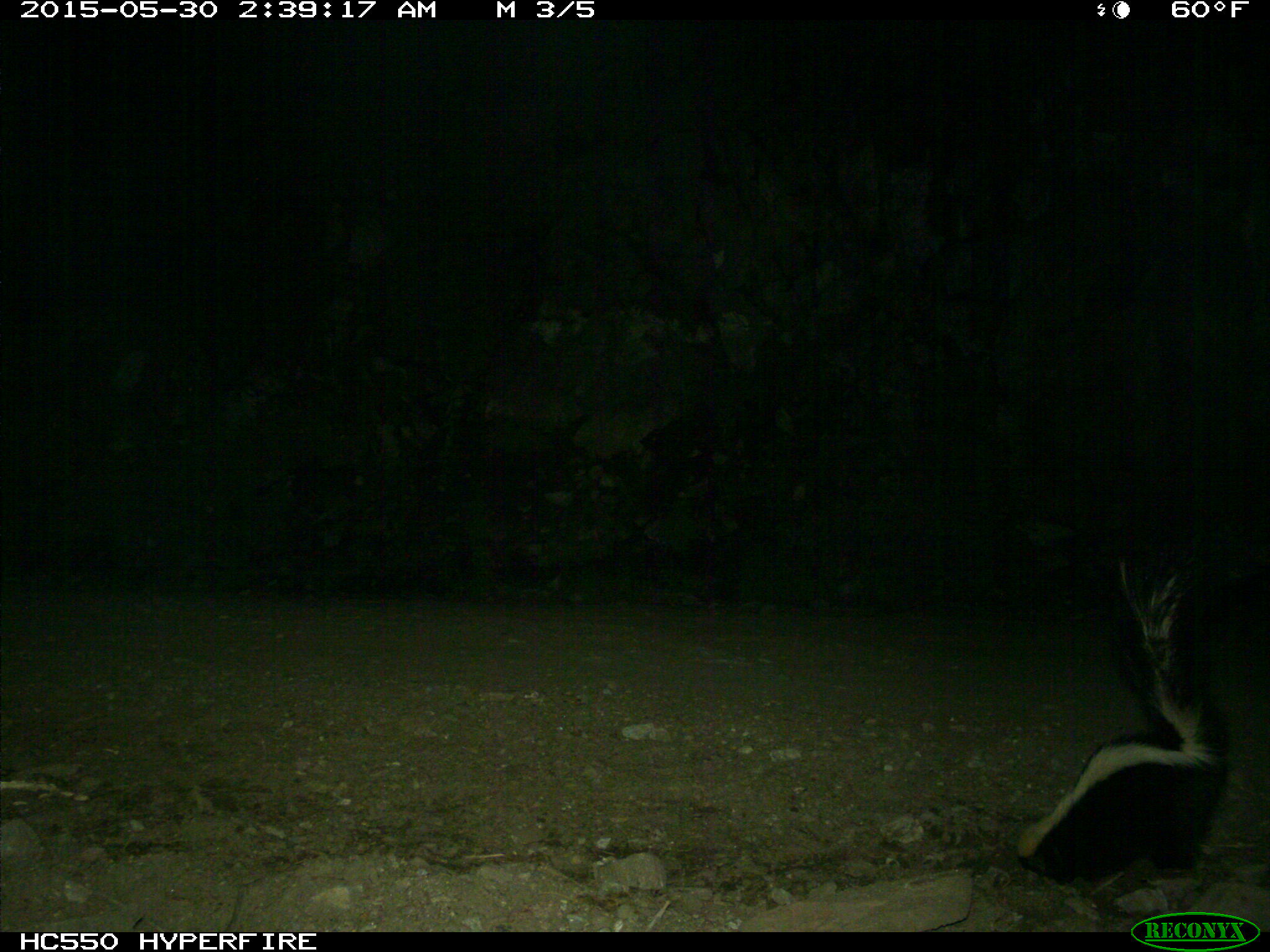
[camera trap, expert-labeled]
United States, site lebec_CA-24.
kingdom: Animalia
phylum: Chordata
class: Mammalia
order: Carnivora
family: Mephitidae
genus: Mephitis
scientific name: Mephitis mephitis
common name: striped skunk